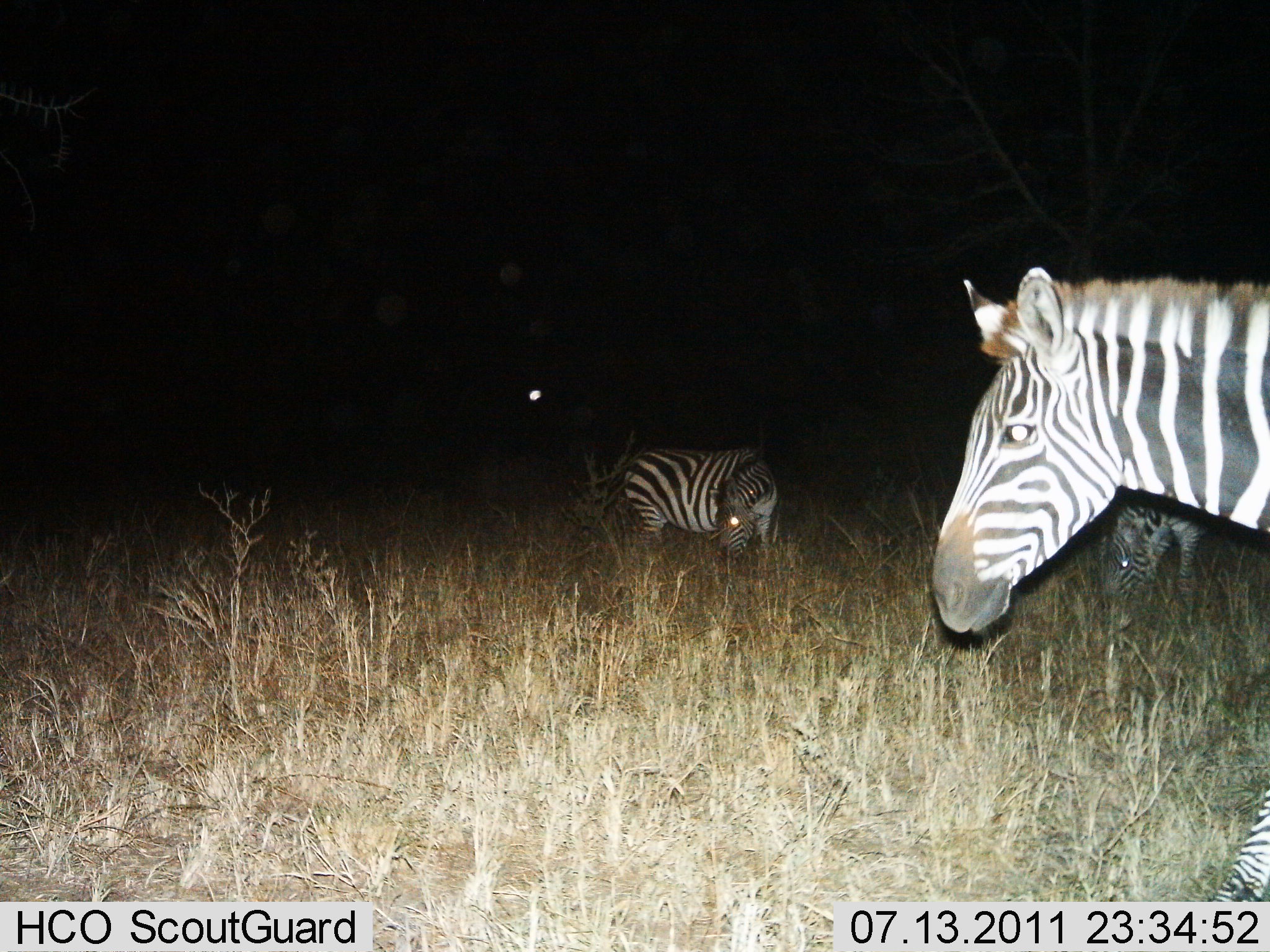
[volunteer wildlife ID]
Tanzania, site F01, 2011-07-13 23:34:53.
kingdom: Animalia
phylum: Chordata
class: Mammalia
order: Perissodactyla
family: Equidae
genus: Equus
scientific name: Equus quagga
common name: plains zebra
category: zebra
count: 3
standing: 71%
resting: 0%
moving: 14%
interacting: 0%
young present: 0%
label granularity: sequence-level